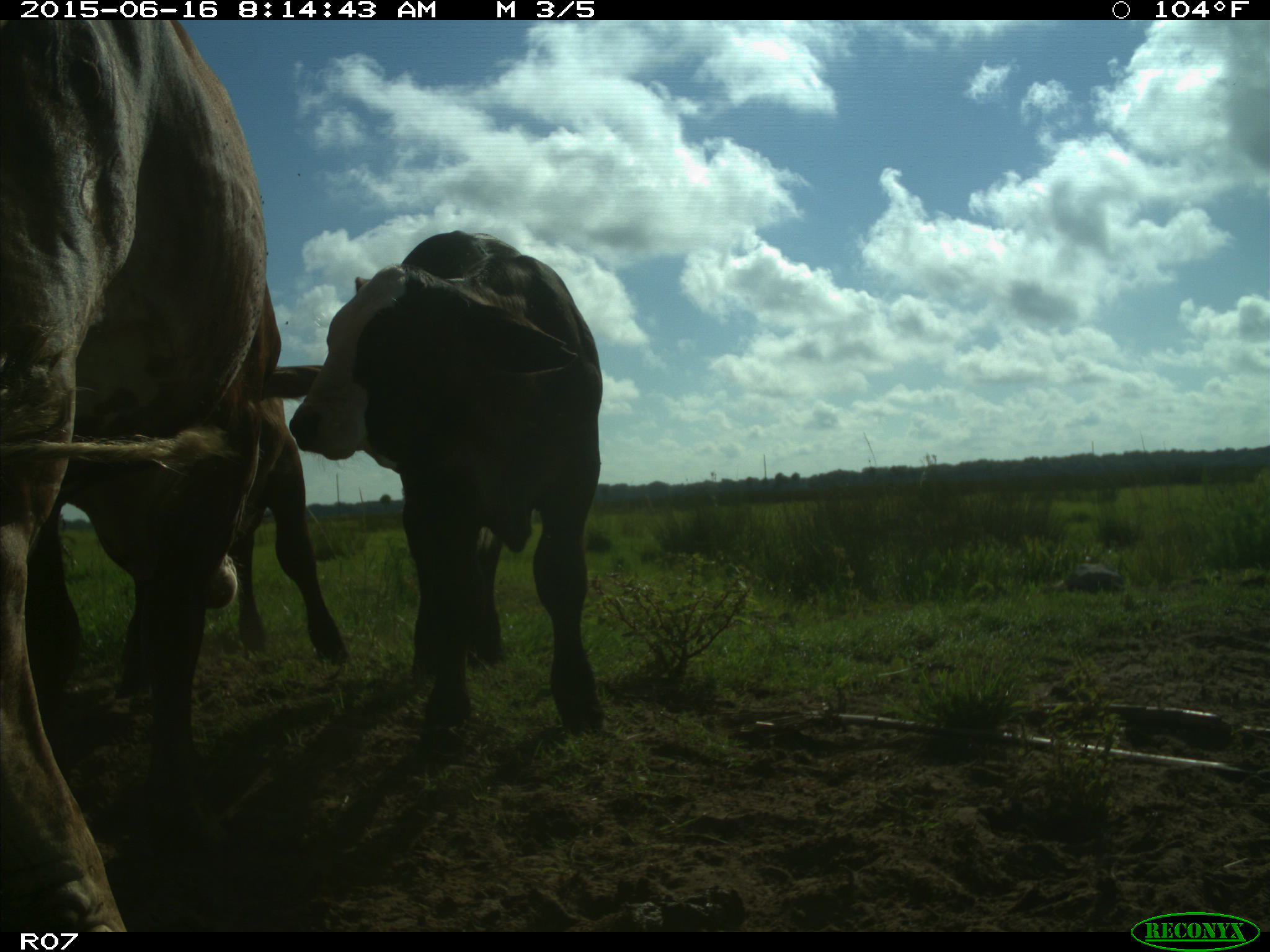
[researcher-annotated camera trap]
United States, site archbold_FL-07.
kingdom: Animalia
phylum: Chordata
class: Mammalia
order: Artiodactyla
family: Bovidae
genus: Bos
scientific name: Bos taurus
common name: domestic cow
Bos taurus (domestic cow).